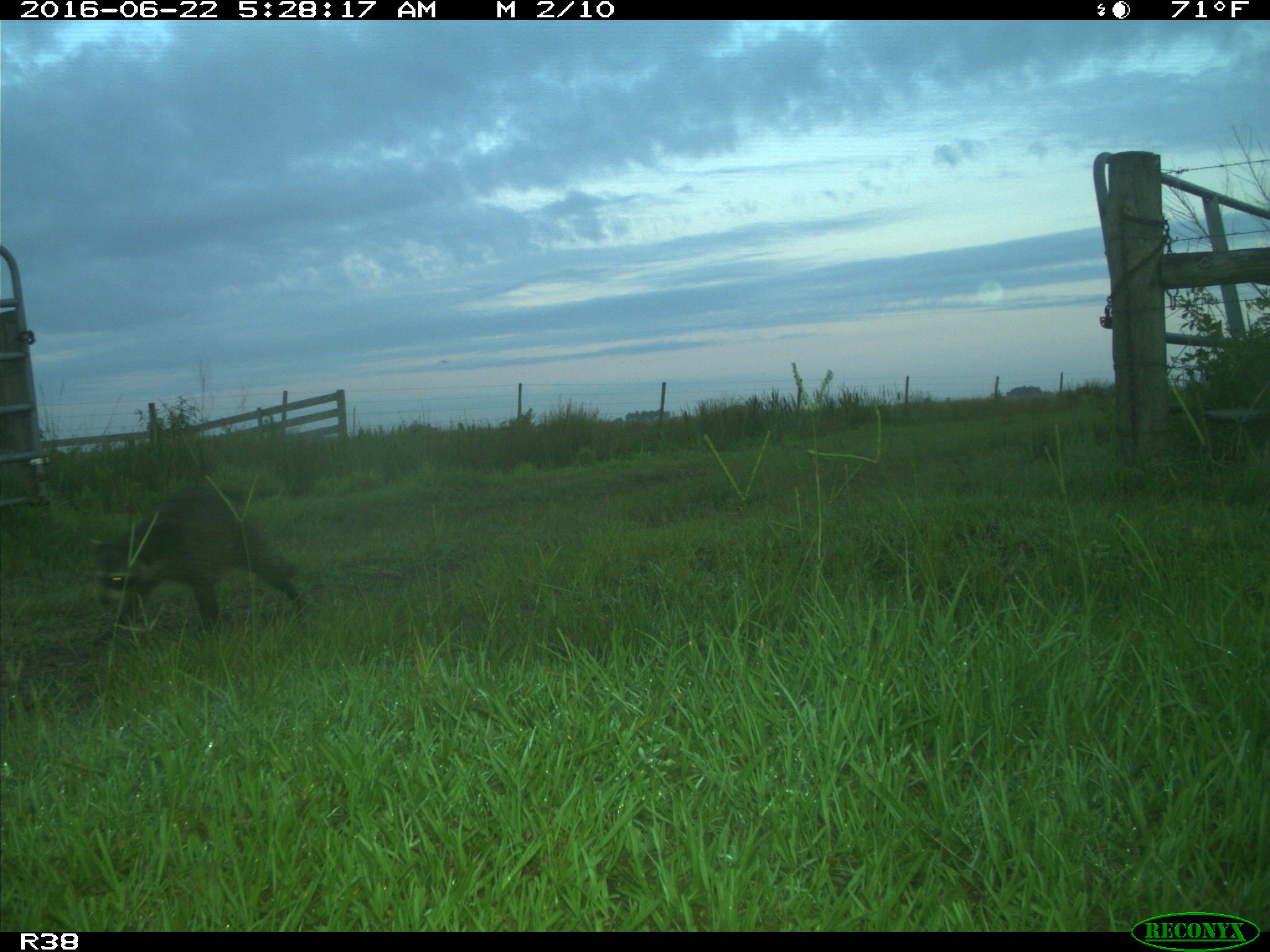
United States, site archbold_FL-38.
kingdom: Animalia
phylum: Chordata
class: Mammalia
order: Carnivora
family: Procyonidae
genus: Procyon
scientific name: Procyon lotor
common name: common raccoon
Procyon lotor (common raccoon).